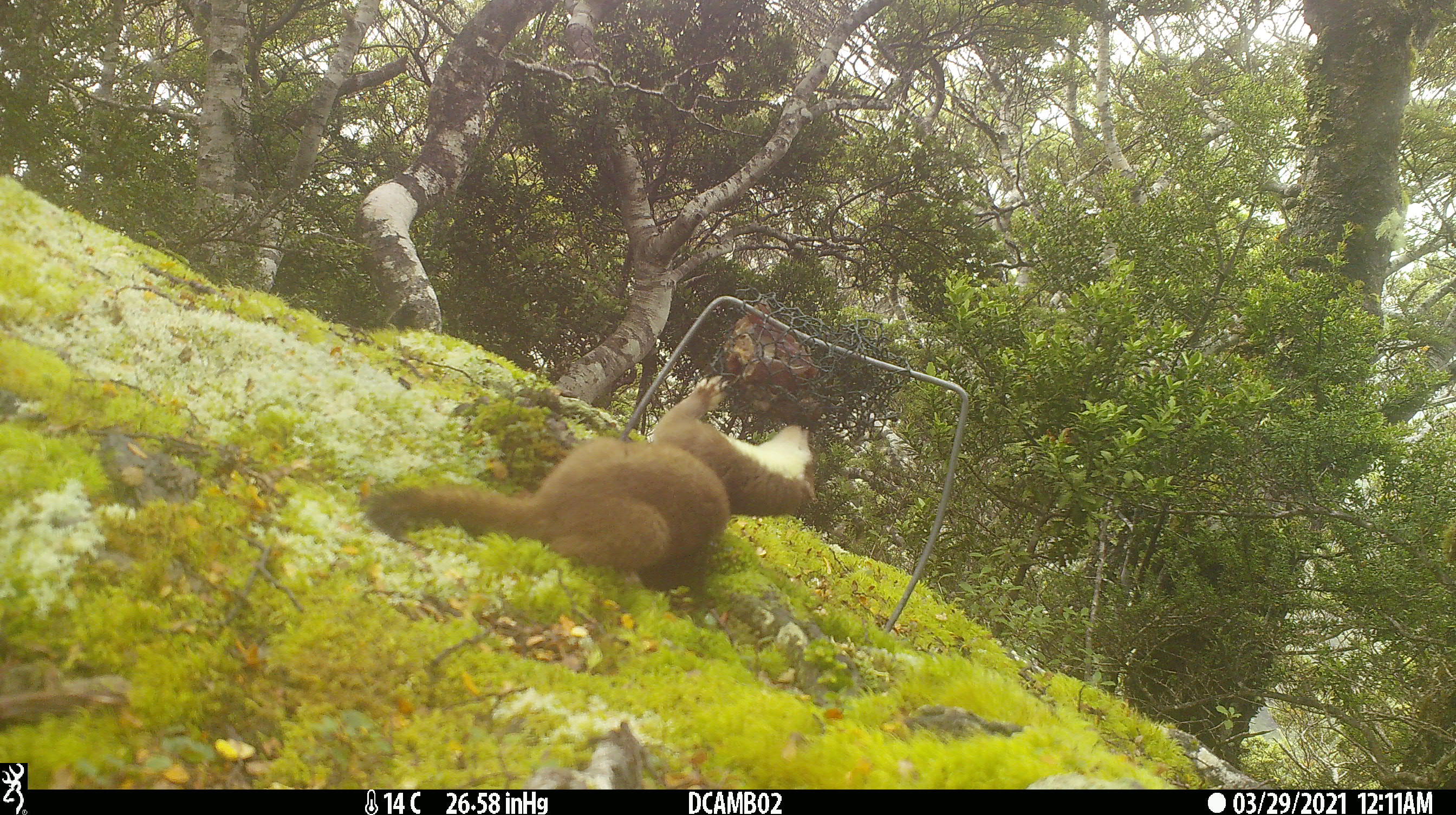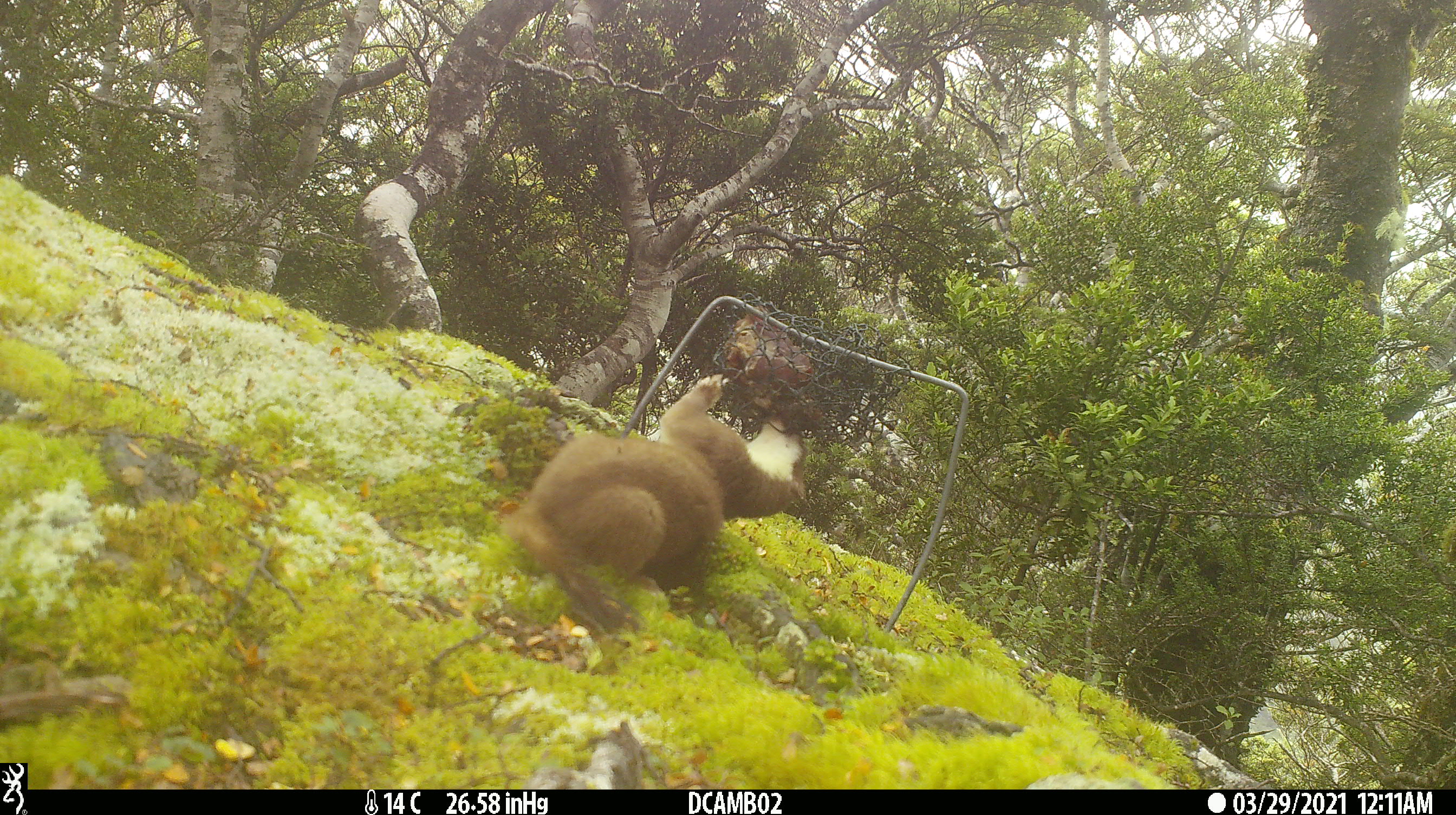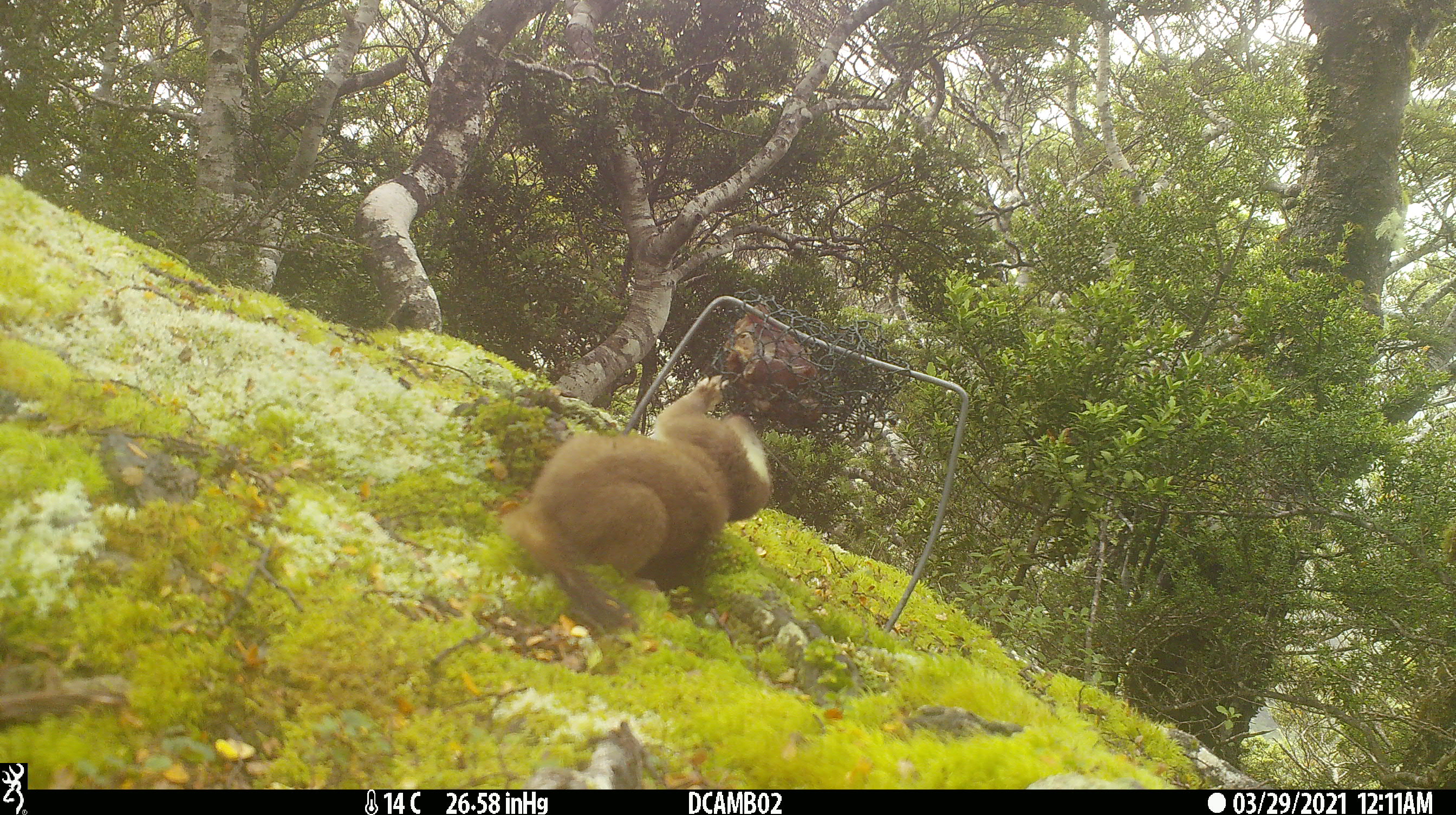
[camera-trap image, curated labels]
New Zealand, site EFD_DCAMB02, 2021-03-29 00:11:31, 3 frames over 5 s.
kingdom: Animalia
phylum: Chordata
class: Mammalia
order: Carnivora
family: Mustelidae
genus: Mustela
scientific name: Mustela erminea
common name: stoat